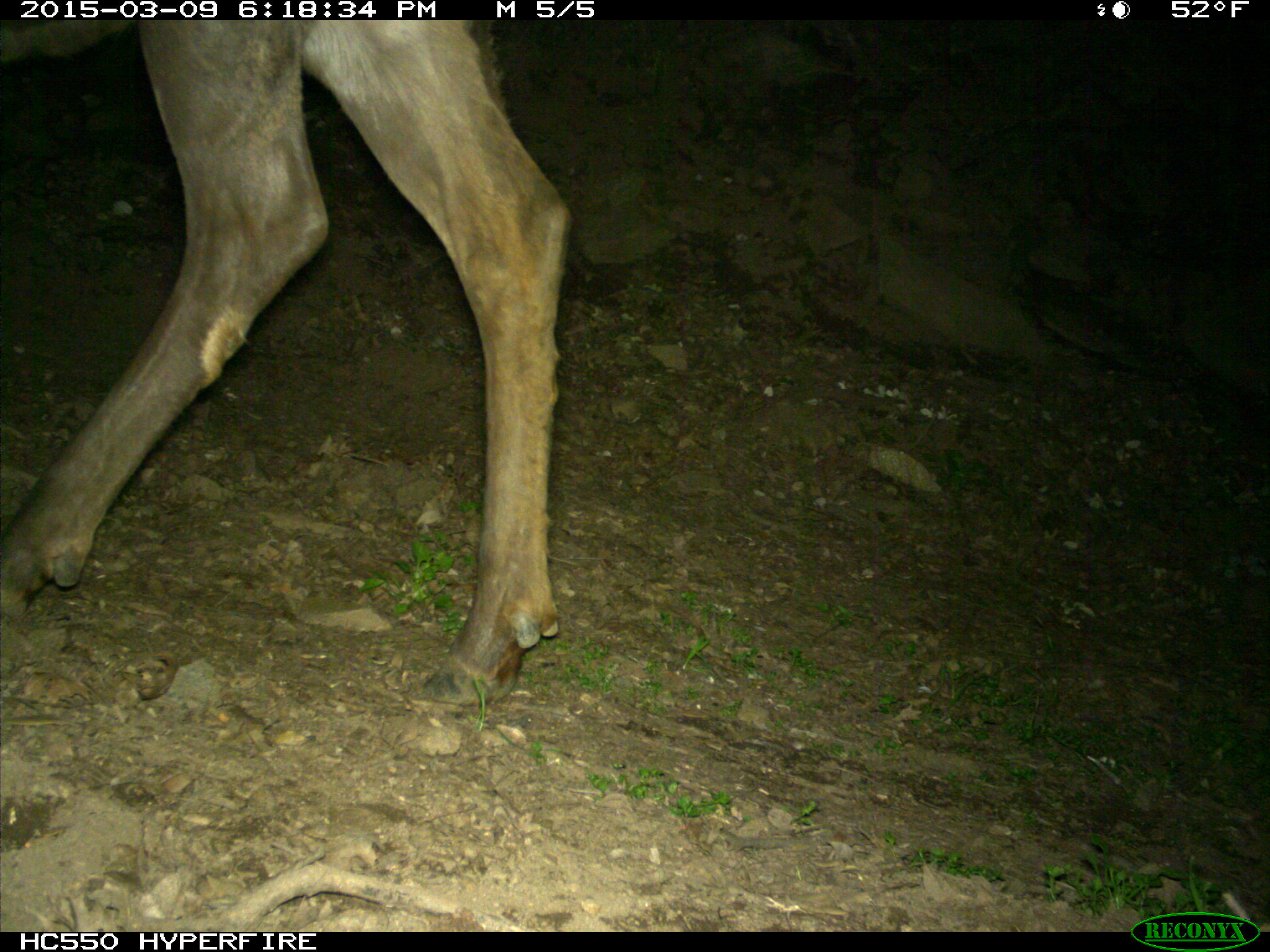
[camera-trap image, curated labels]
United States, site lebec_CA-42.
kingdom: Animalia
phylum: Chordata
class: Mammalia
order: Artiodactyla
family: Cervidae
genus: Cervus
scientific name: Cervus canadensis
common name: elk